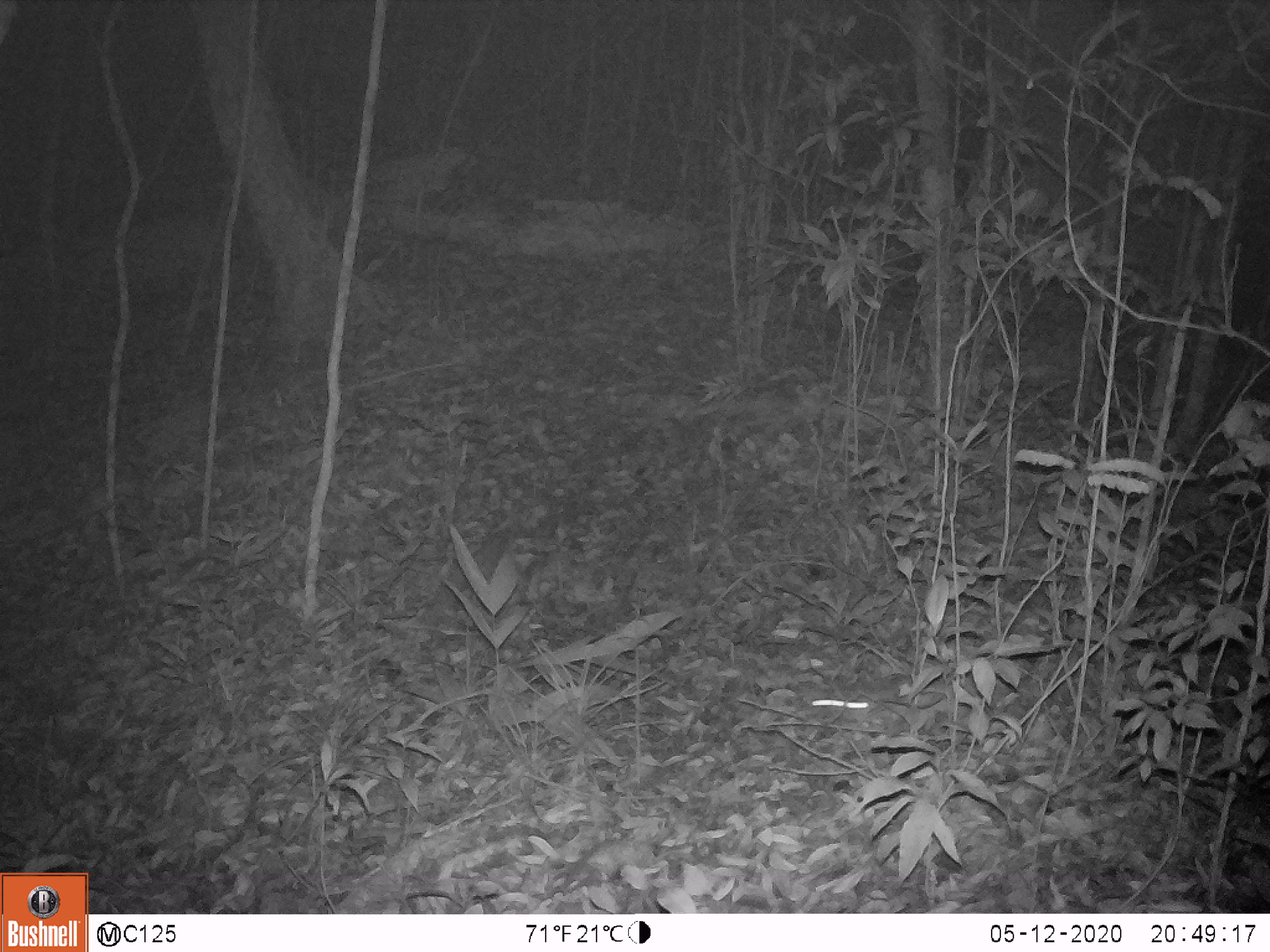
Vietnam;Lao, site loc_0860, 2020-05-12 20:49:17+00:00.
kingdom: Animalia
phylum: Chordata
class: Mammalia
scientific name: Mammalia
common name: mammal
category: unidentified small mammal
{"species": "unidentified small mammal (mammal) (Mammalia)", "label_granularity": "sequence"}